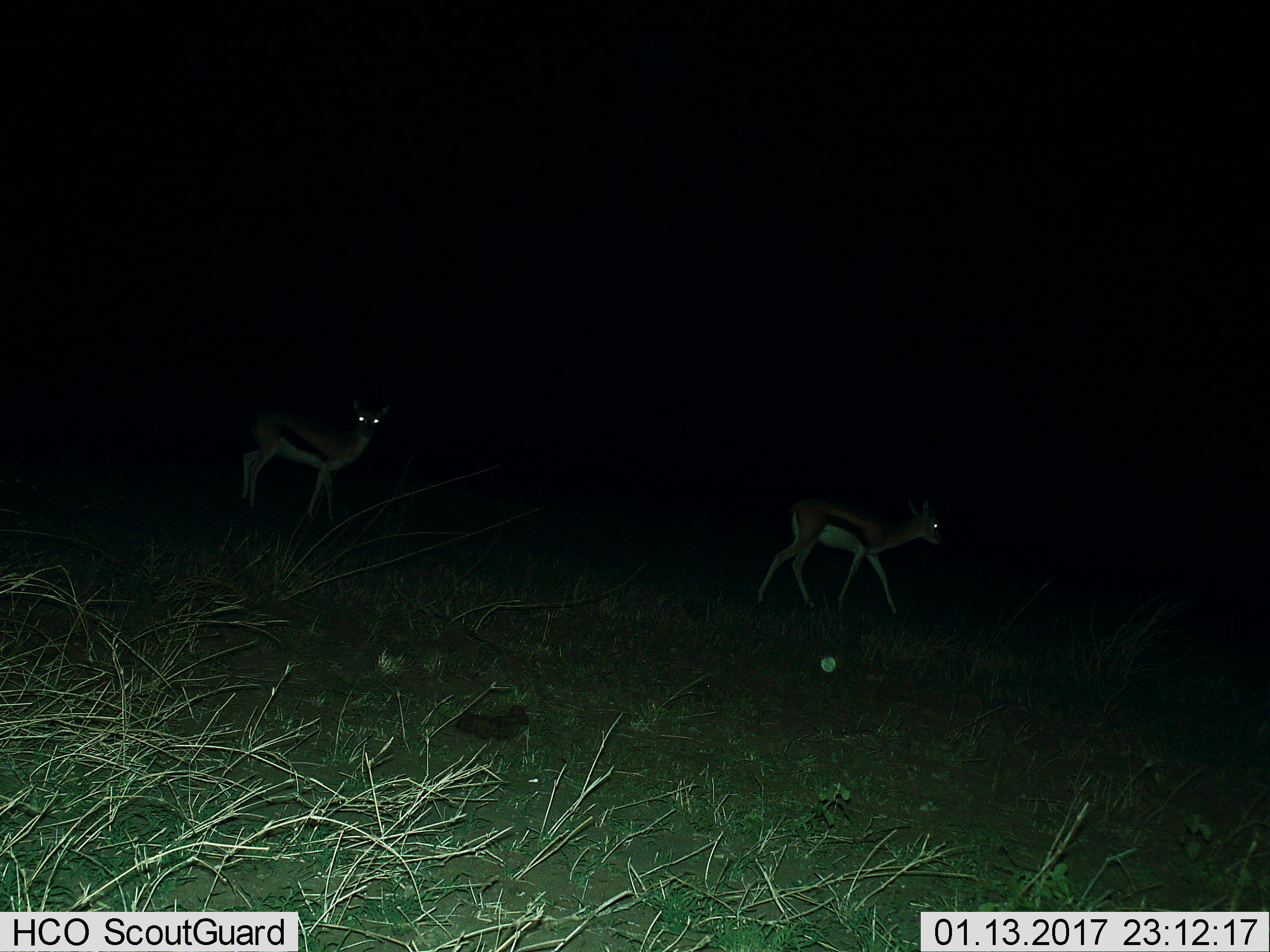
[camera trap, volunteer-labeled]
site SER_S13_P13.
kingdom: Animalia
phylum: Chordata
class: Mammalia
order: Artiodactyla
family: Bovidae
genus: Eudorcas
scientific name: Eudorcas thomsonii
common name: thomson's gazelle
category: gazellethomsons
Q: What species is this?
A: Gazellethomsons (thomson's gazelle) (Eudorcas thomsonii).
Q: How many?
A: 2.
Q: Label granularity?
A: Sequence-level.